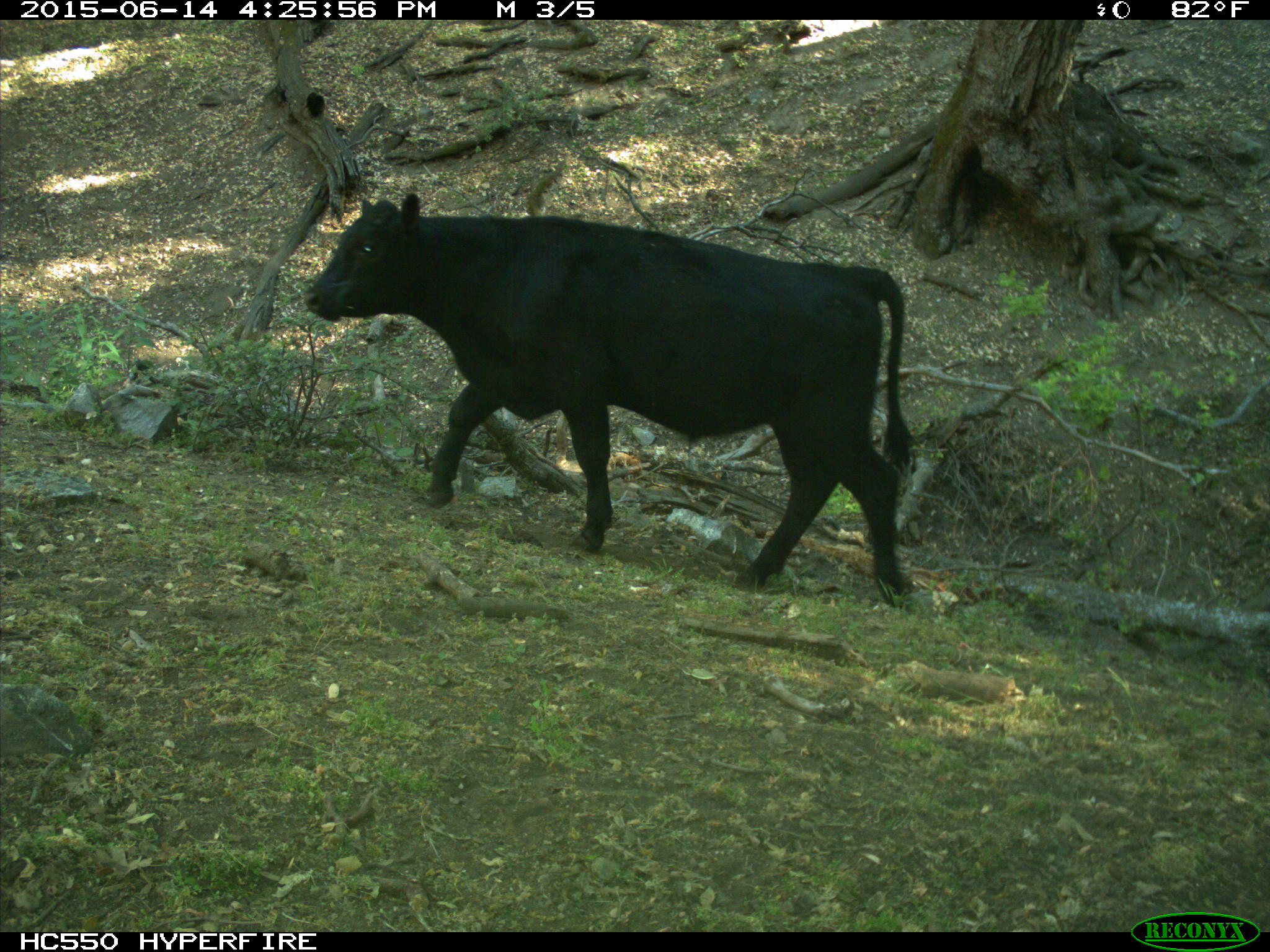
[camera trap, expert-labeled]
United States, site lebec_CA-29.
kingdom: Animalia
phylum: Chordata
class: Mammalia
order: Artiodactyla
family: Bovidae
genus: Bos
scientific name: Bos taurus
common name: domestic cow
Bos taurus (domestic cow).